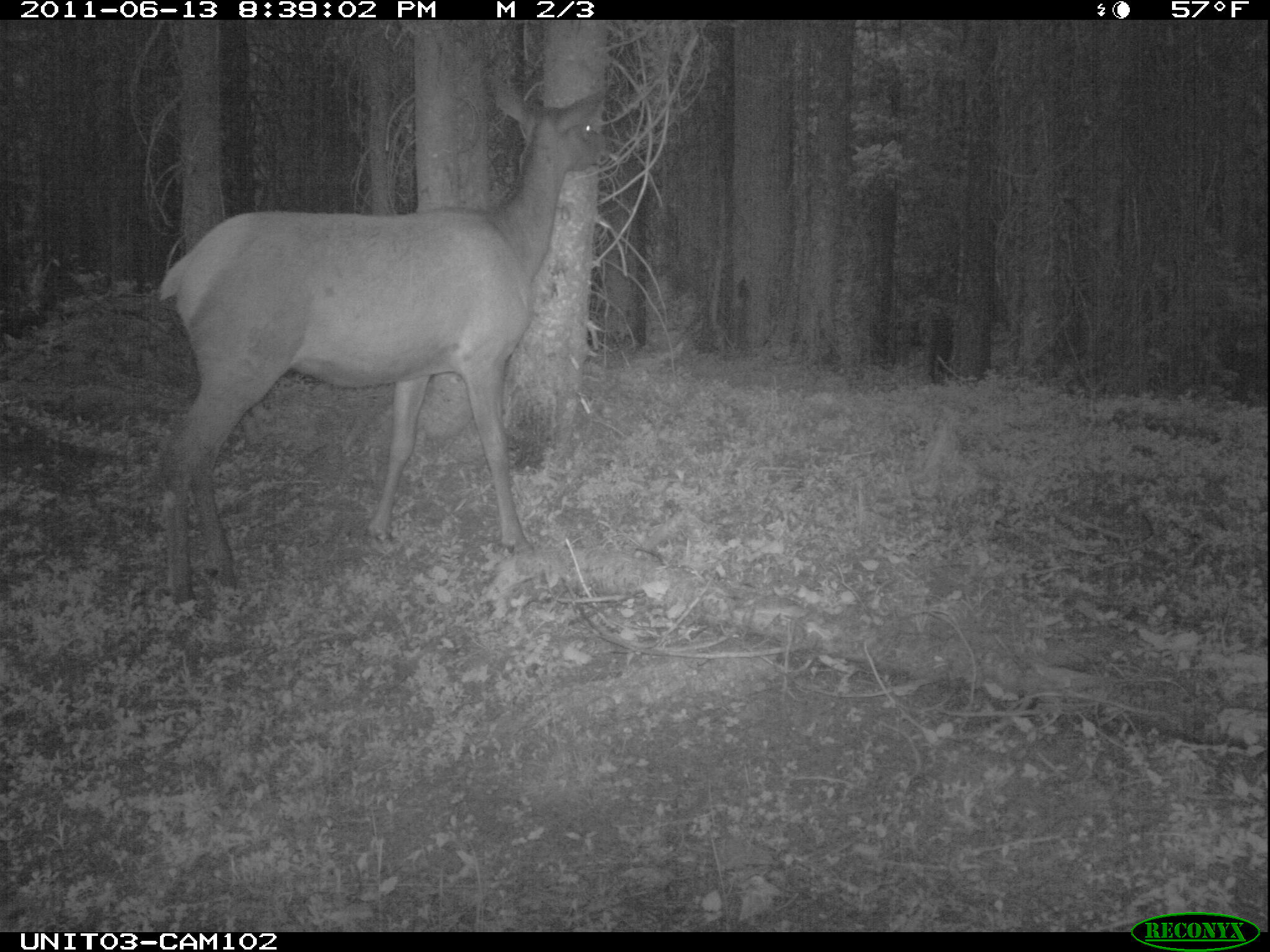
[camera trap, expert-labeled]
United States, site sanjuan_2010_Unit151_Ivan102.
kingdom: Animalia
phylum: Chordata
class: Mammalia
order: Artiodactyla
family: Cervidae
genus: Cervus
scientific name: Cervus elaphus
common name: red deer